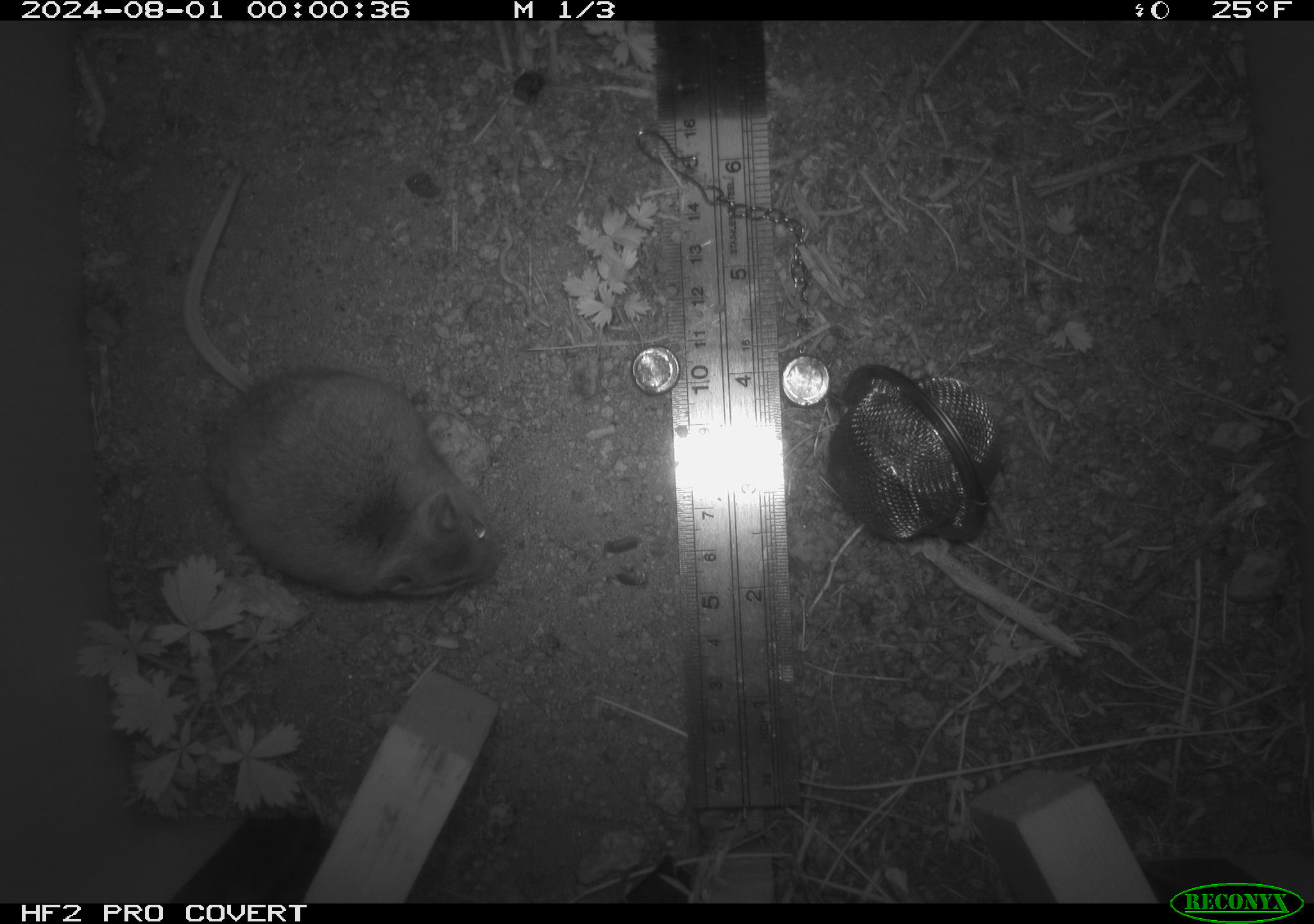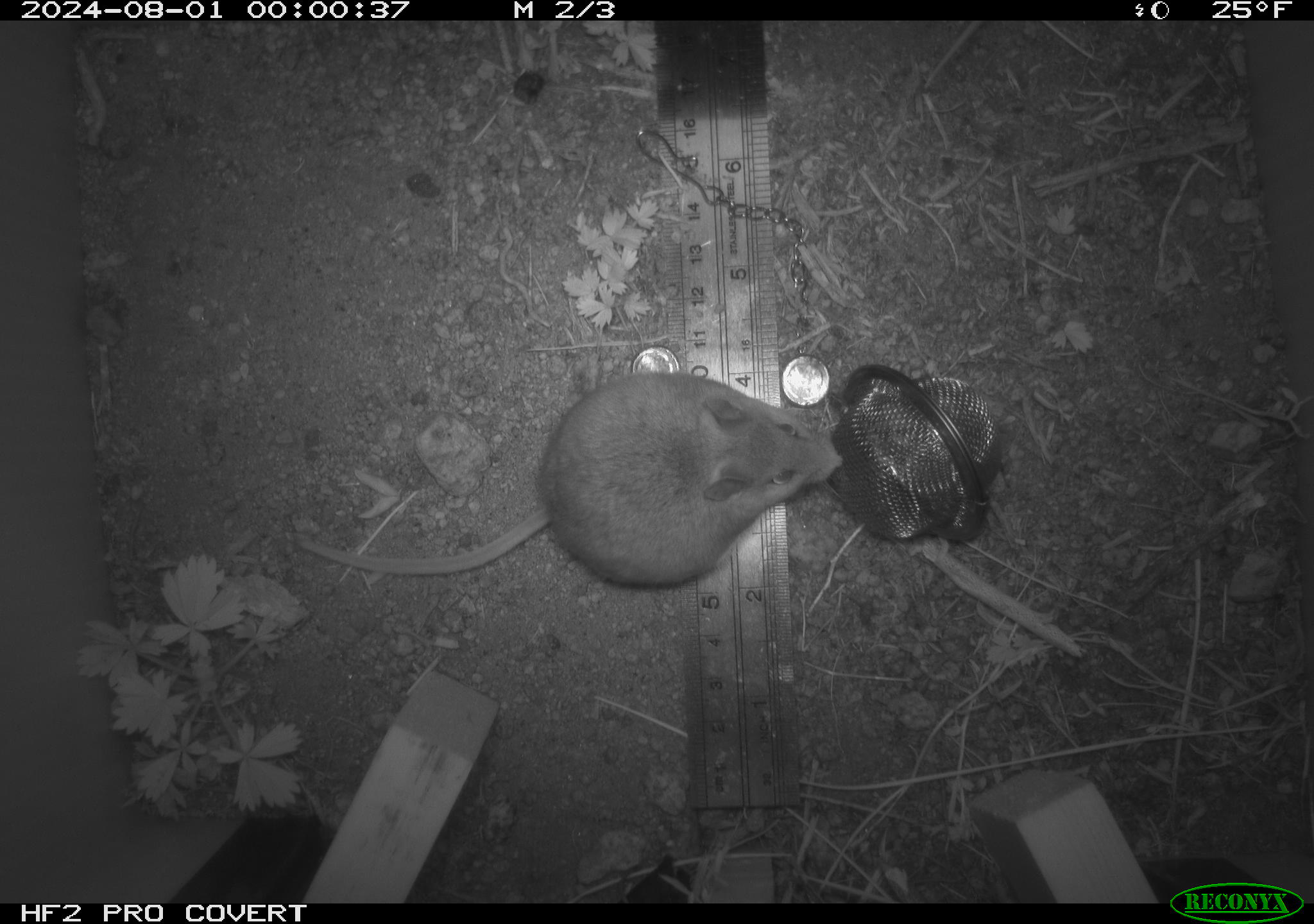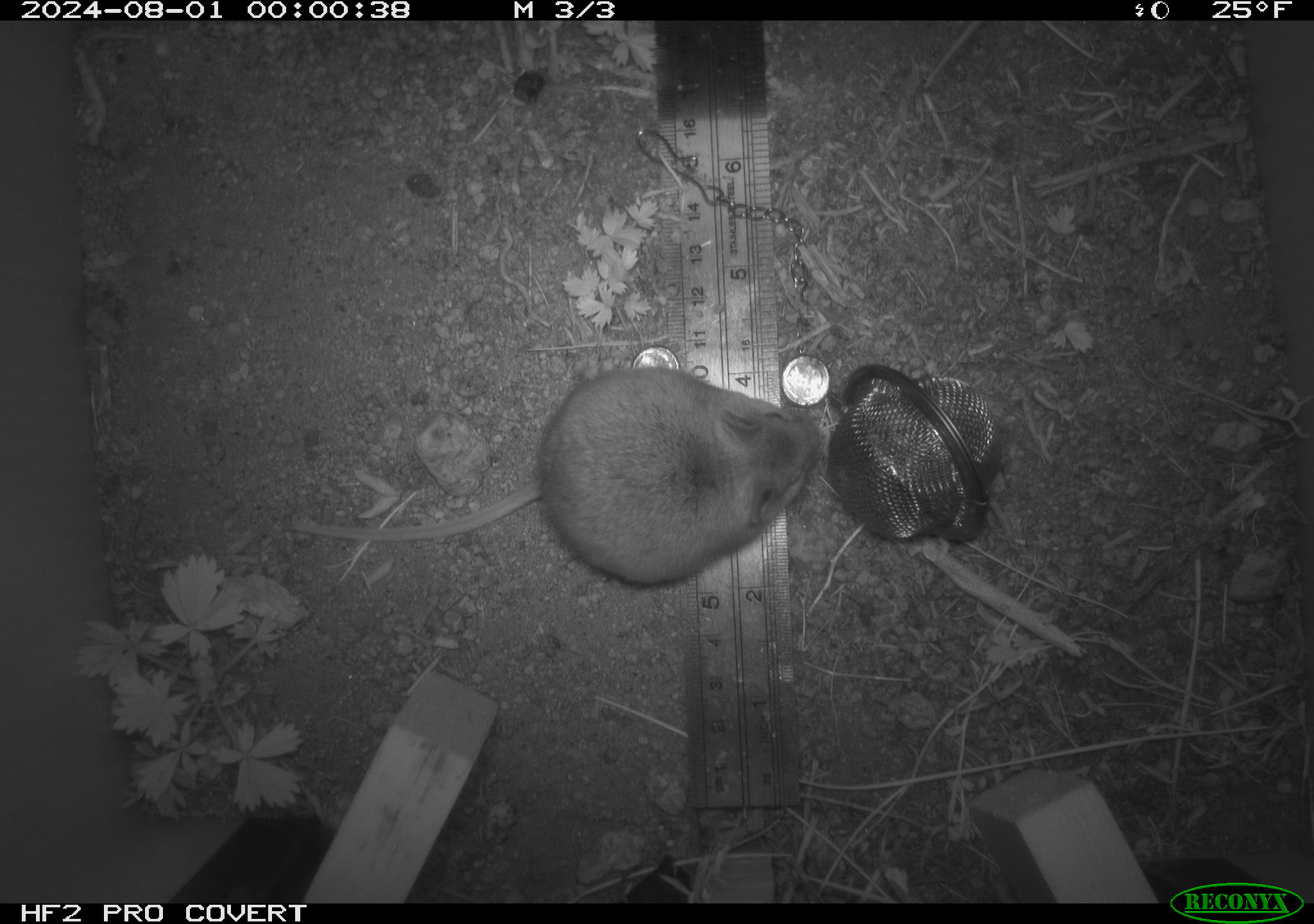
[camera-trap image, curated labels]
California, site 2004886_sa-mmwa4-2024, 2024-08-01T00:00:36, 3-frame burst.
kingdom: Animalia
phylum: Chordata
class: Mammalia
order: Rodentia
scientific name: Rodentia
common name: mouse species